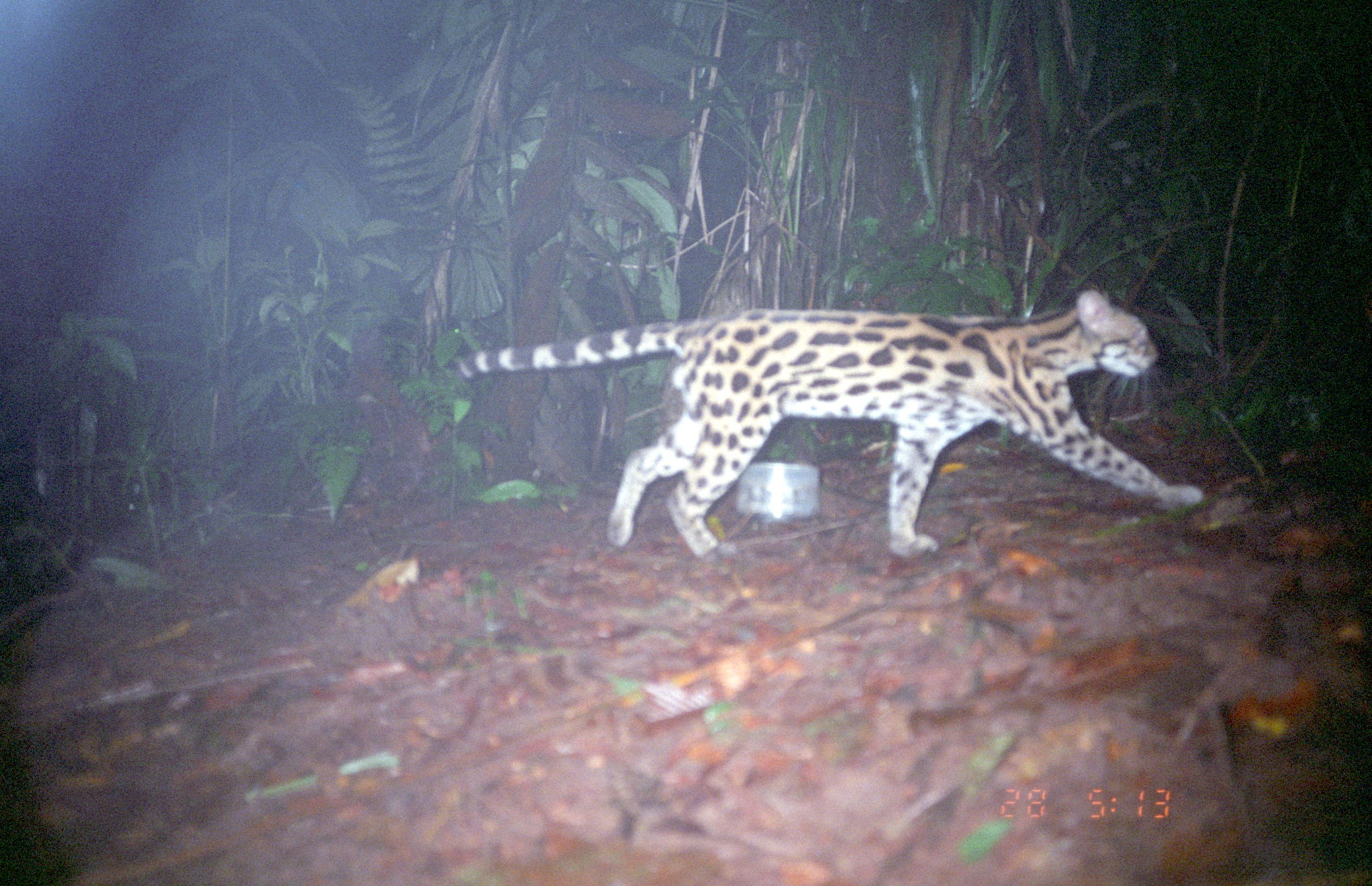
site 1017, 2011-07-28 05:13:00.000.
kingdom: Animalia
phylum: Chordata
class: Mammalia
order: Carnivora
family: Felidae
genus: Leopardus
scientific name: Leopardus wiedii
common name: margay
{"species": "Leopardus wiedii (margay)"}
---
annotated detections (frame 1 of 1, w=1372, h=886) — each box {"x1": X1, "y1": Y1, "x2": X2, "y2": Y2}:
leopardus wiedii: {"x1": 456, "y1": 283, "x2": 1202, "y2": 558}